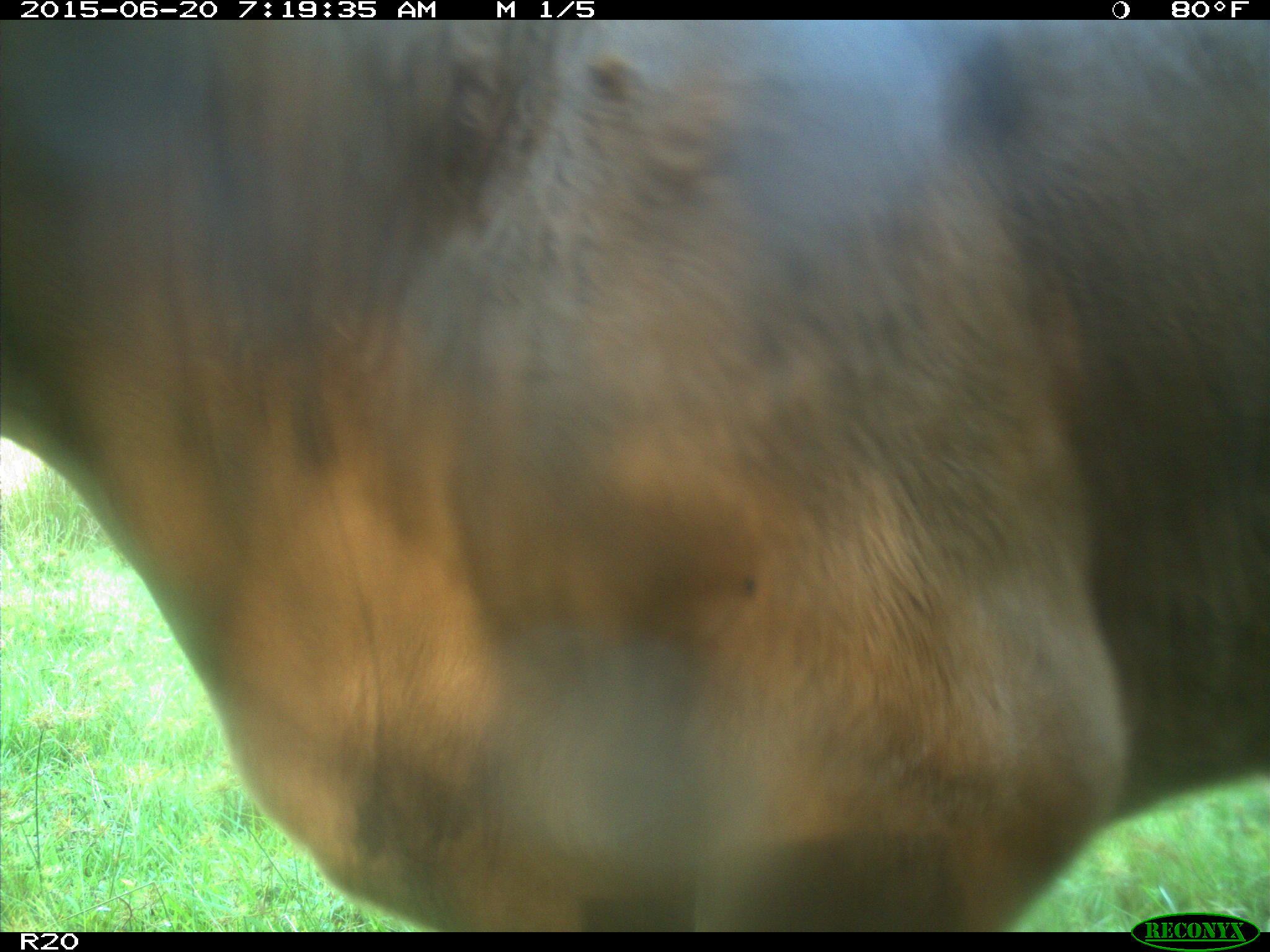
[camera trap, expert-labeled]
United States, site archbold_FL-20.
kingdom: Animalia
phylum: Chordata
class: Mammalia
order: Artiodactyla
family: Bovidae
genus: Bos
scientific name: Bos taurus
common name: domestic cow